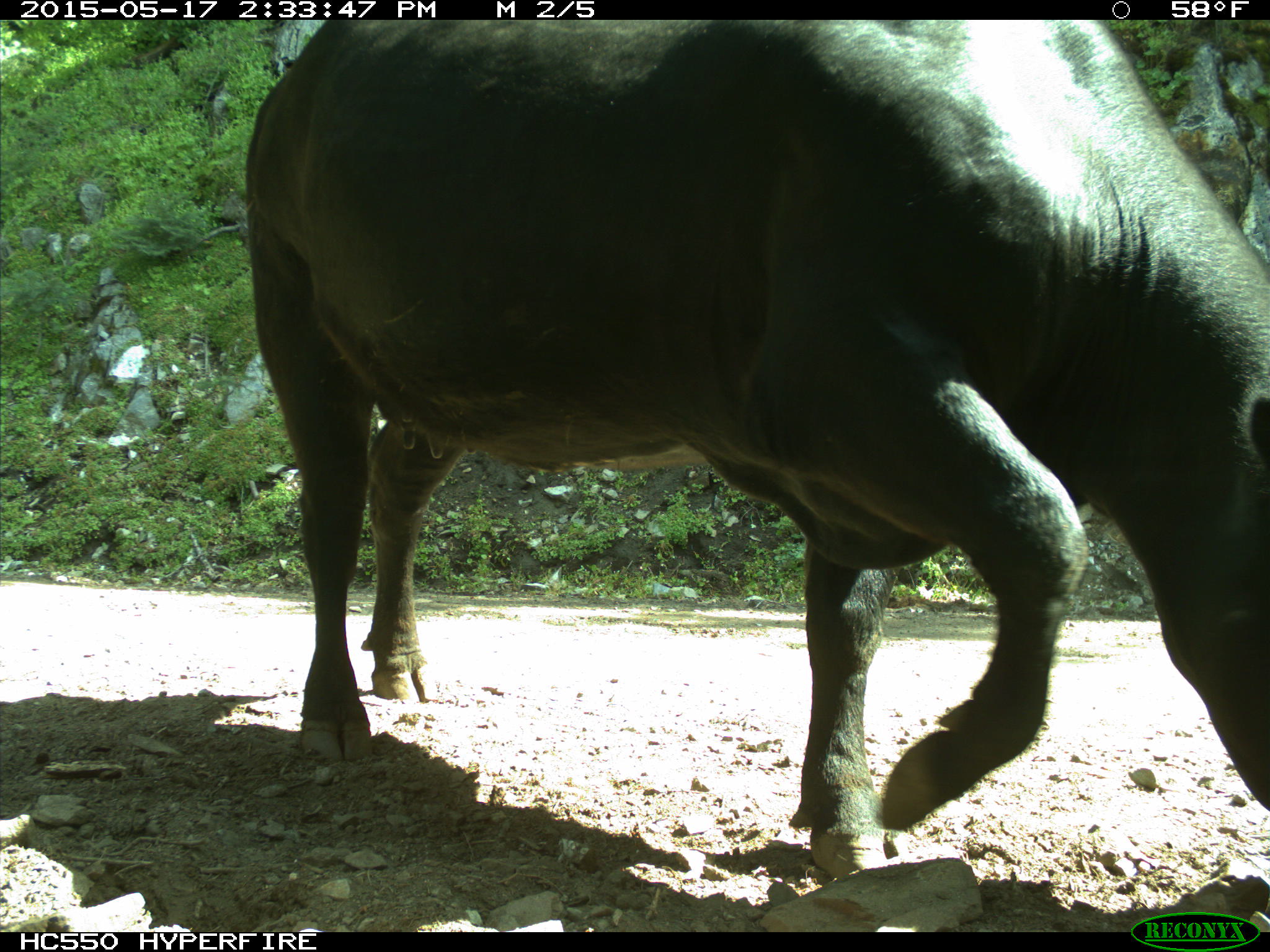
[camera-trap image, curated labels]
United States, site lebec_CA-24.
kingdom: Animalia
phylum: Chordata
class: Mammalia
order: Artiodactyla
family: Bovidae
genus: Bos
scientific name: Bos taurus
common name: domestic cow